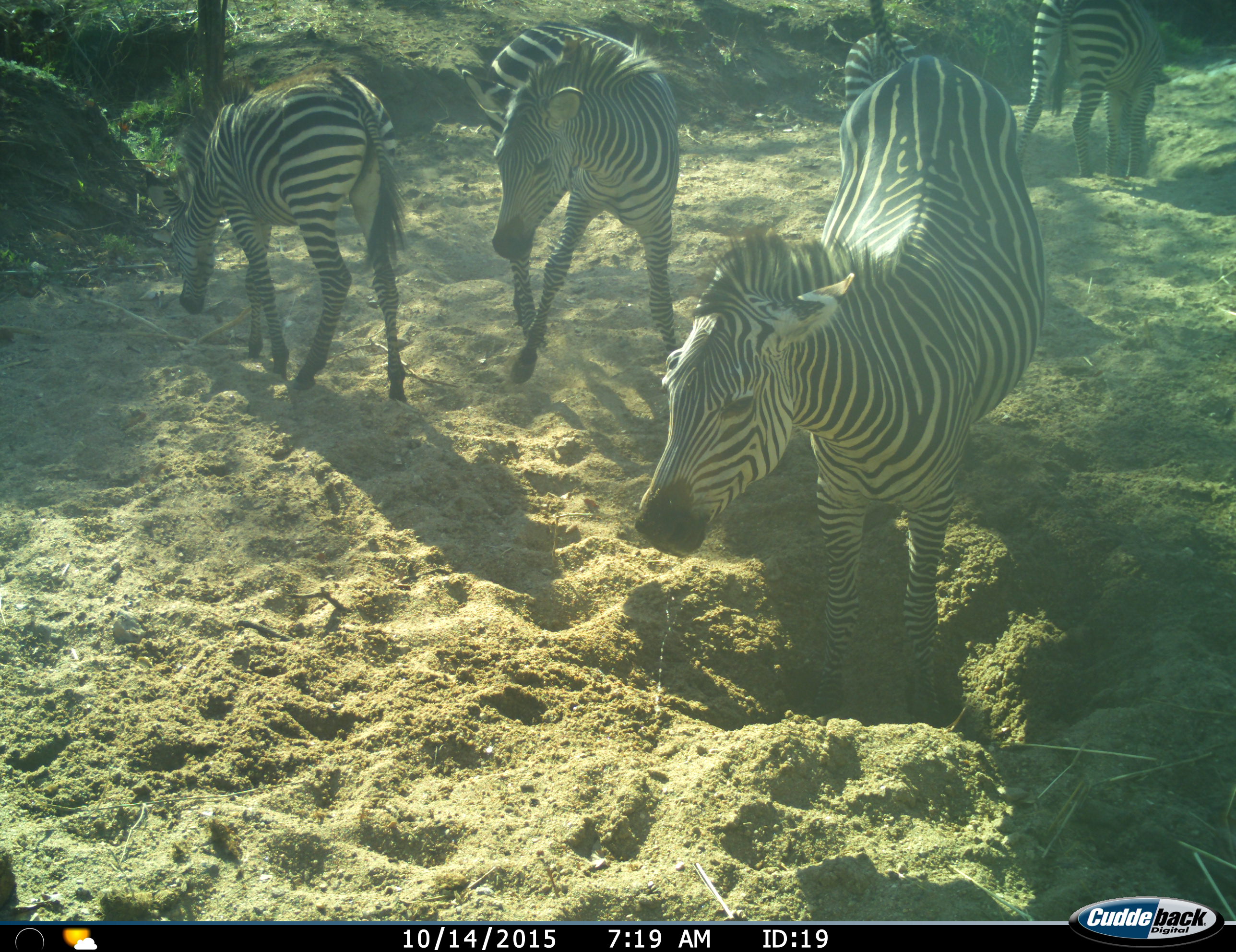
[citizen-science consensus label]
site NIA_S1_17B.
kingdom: Animalia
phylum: Chordata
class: Mammalia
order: Perissodactyla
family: Equidae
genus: Equus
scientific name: Equus quagga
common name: plains zebra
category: zebraplains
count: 5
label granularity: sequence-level